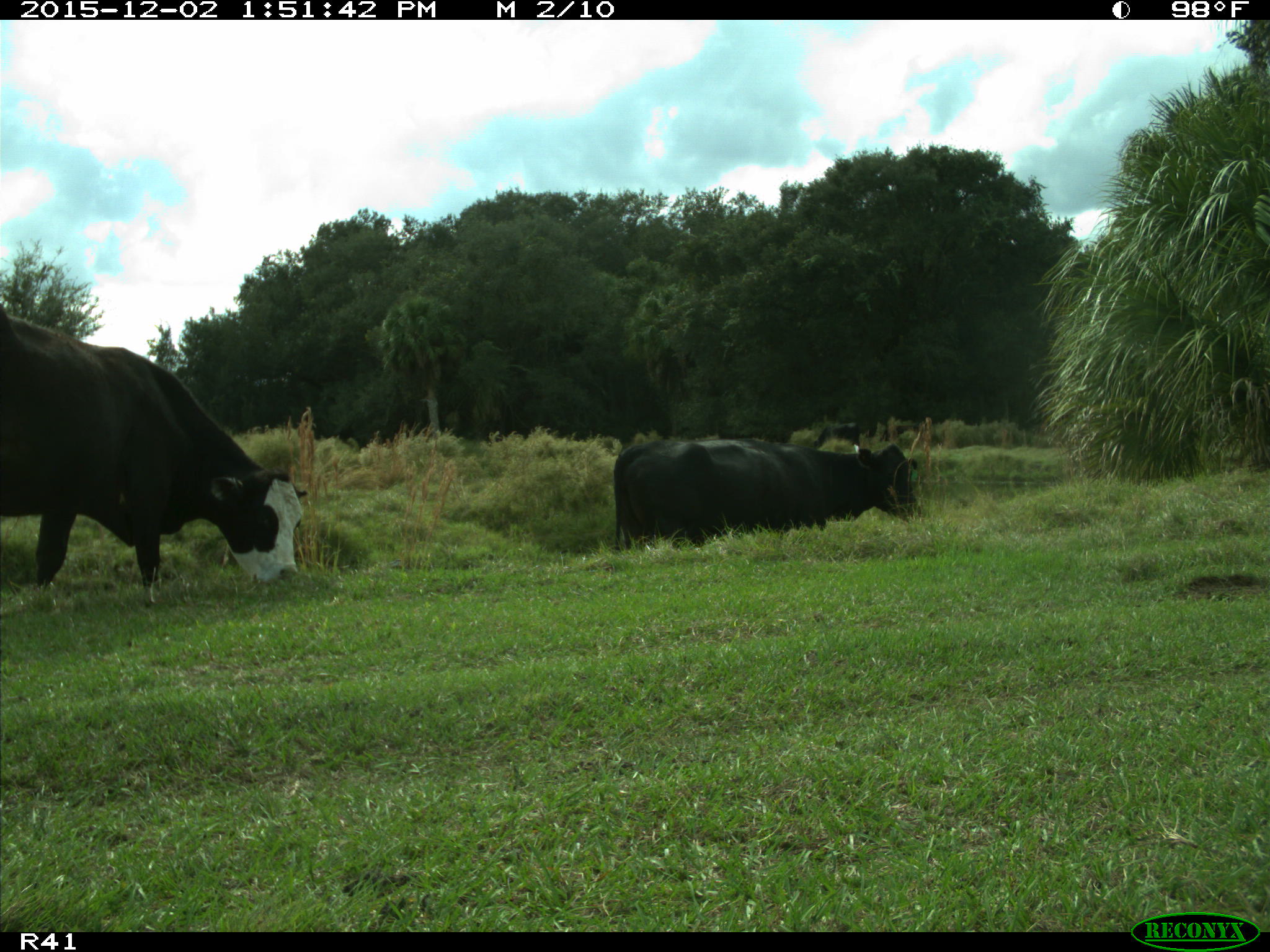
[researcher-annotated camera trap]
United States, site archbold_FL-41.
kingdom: Animalia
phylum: Chordata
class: Mammalia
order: Artiodactyla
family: Bovidae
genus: Bos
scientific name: Bos taurus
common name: domestic cow